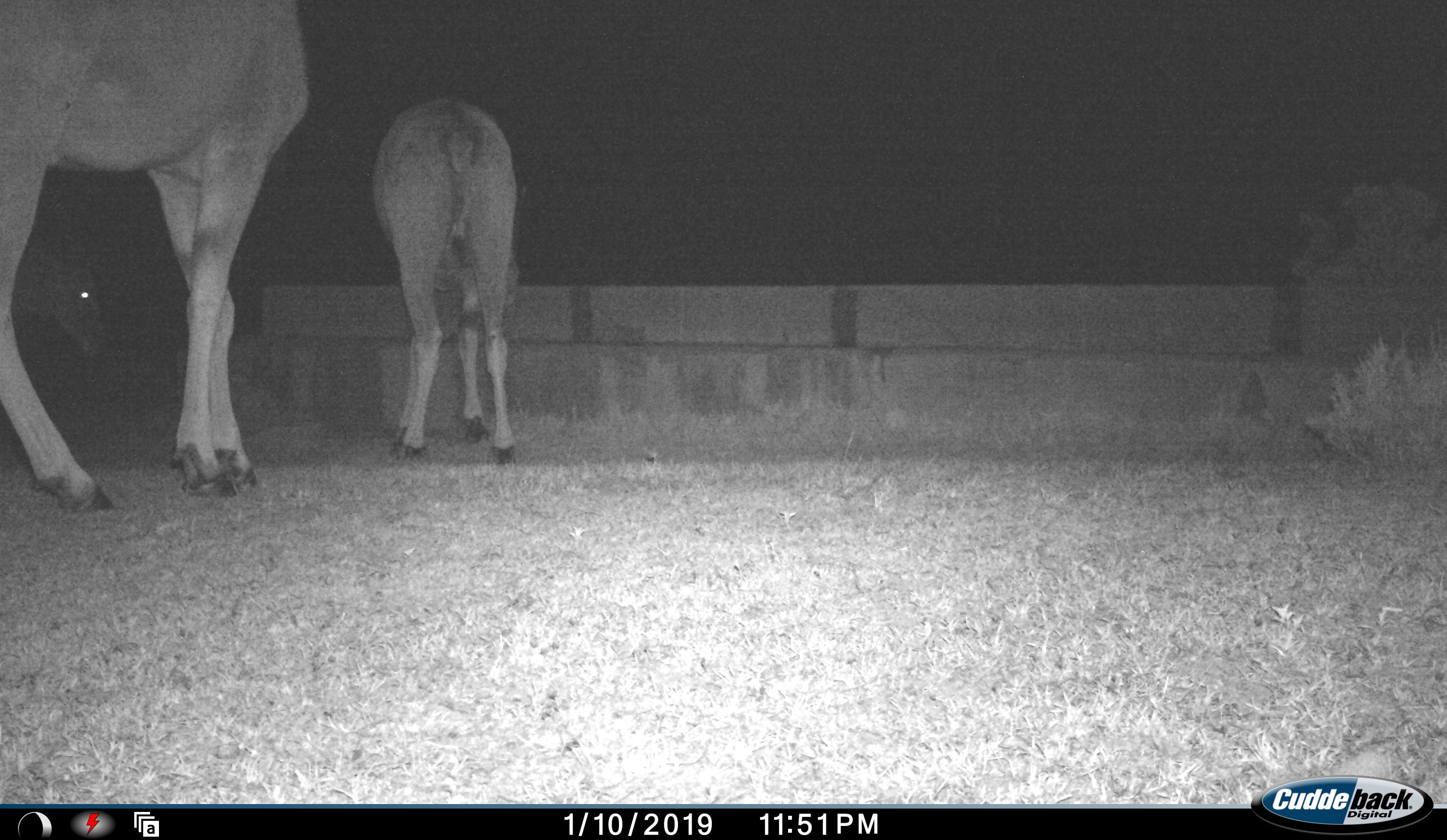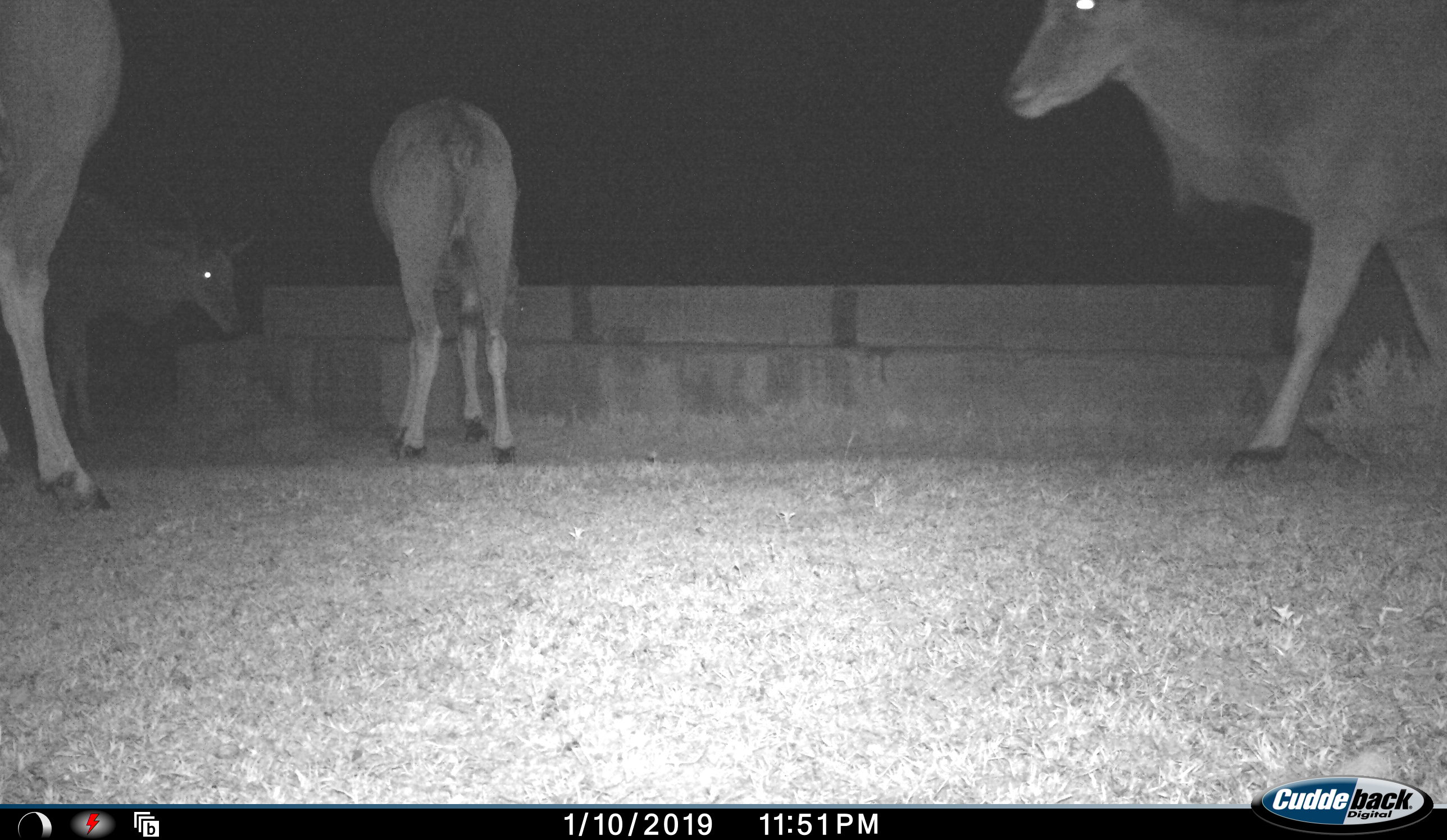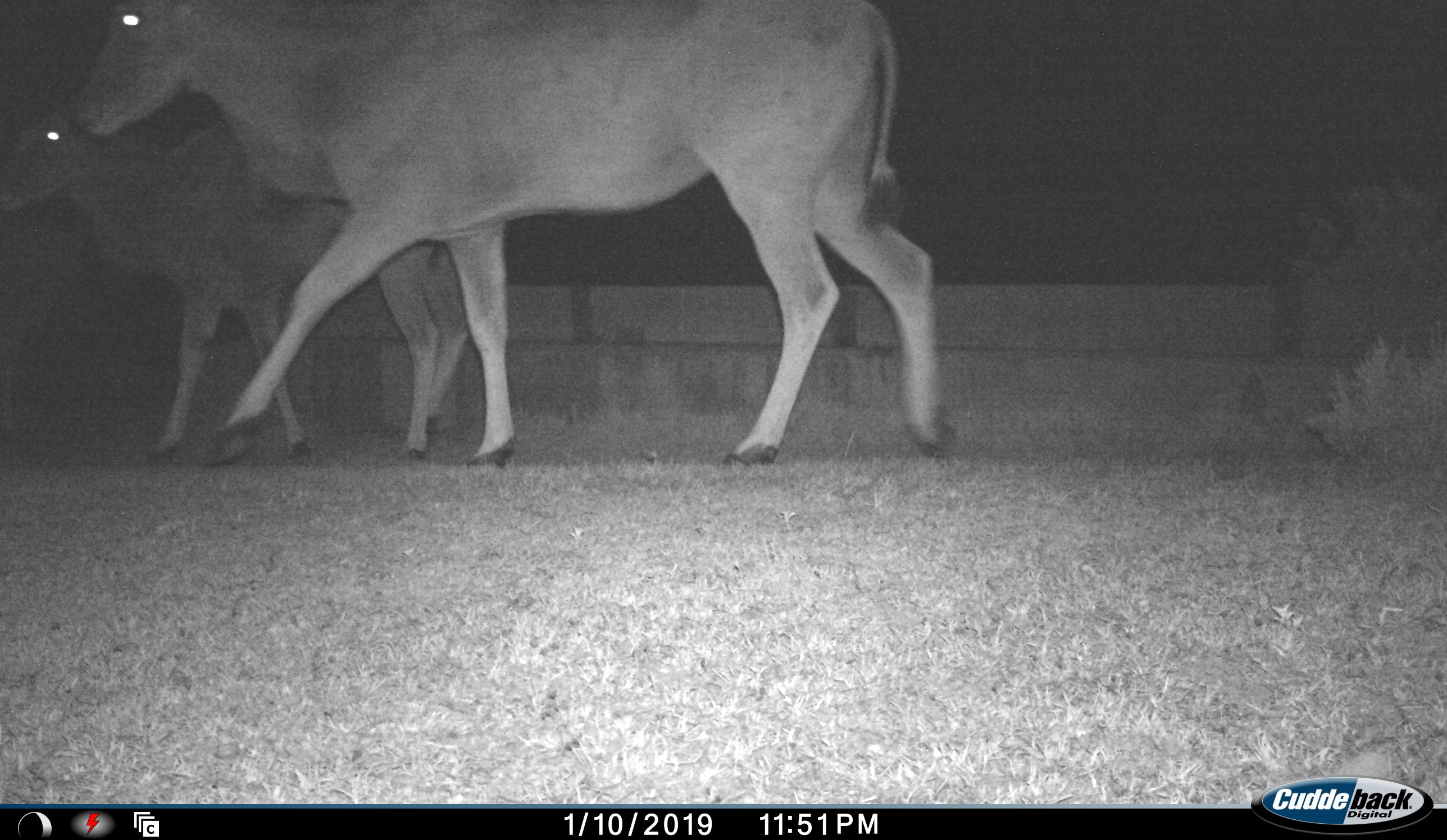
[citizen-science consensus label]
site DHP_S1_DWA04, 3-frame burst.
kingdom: Animalia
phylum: Chordata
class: Mammalia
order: Artiodactyla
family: Bovidae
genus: Tragelaphus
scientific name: Tragelaphus oryx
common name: eland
Eland (Tragelaphus oryx), count 4. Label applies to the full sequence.